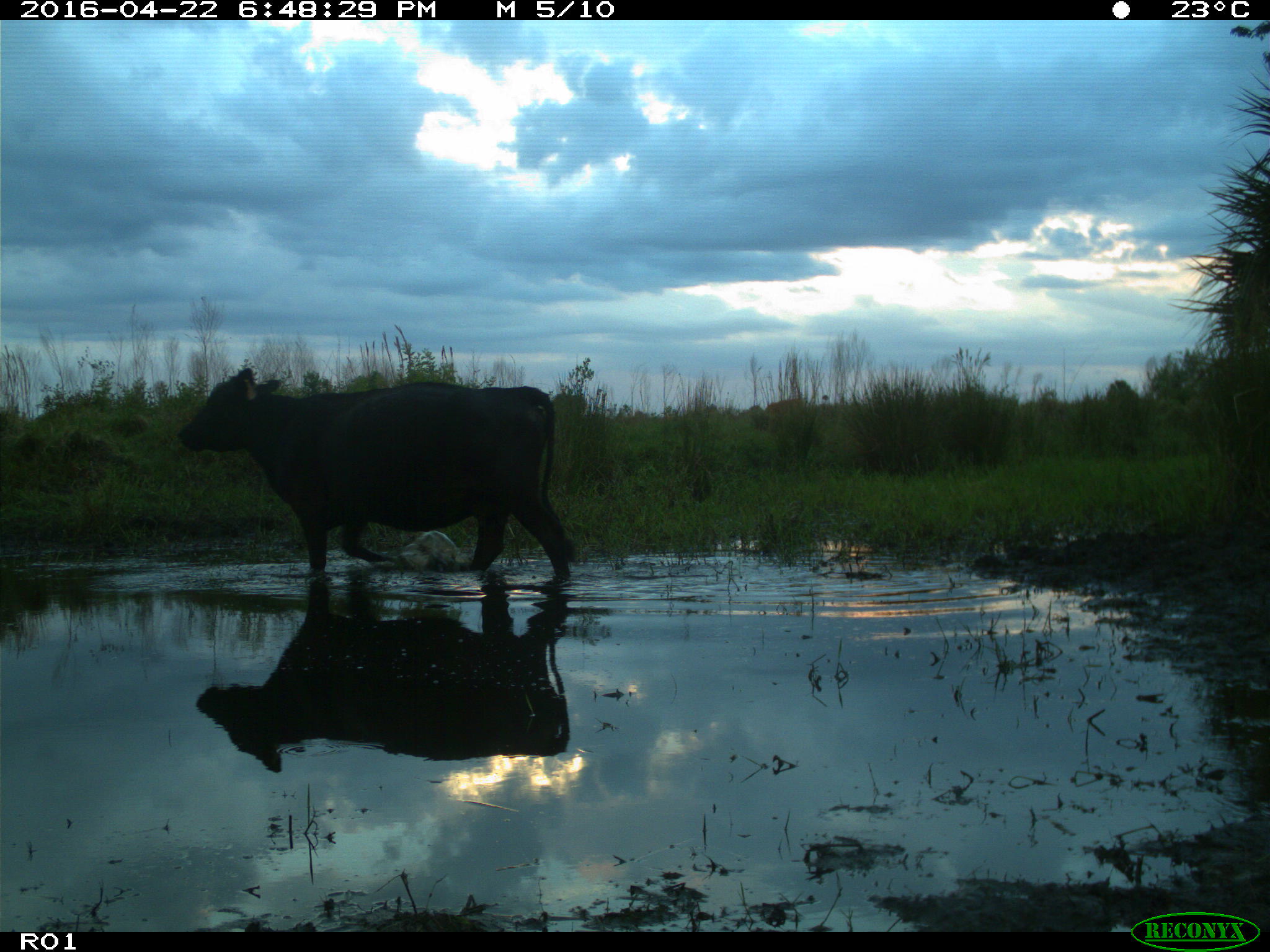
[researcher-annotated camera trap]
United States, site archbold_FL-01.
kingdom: Animalia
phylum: Chordata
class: Mammalia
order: Artiodactyla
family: Bovidae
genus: Bos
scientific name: Bos taurus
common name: domestic cow